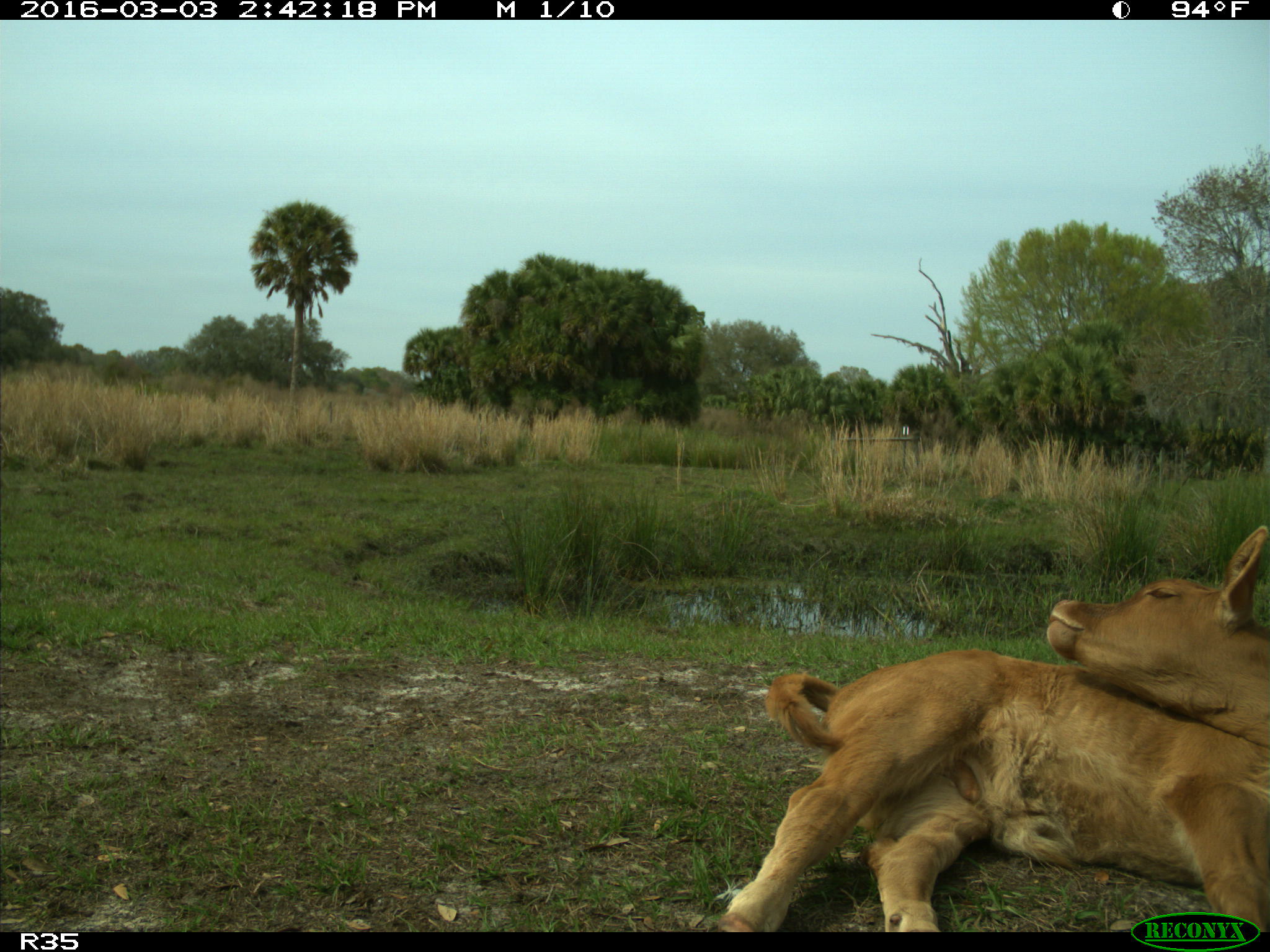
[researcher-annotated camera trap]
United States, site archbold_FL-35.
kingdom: Animalia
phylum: Chordata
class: Mammalia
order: Artiodactyla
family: Bovidae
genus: Bos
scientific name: Bos taurus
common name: domestic cow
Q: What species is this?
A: Bos taurus (domestic cow).